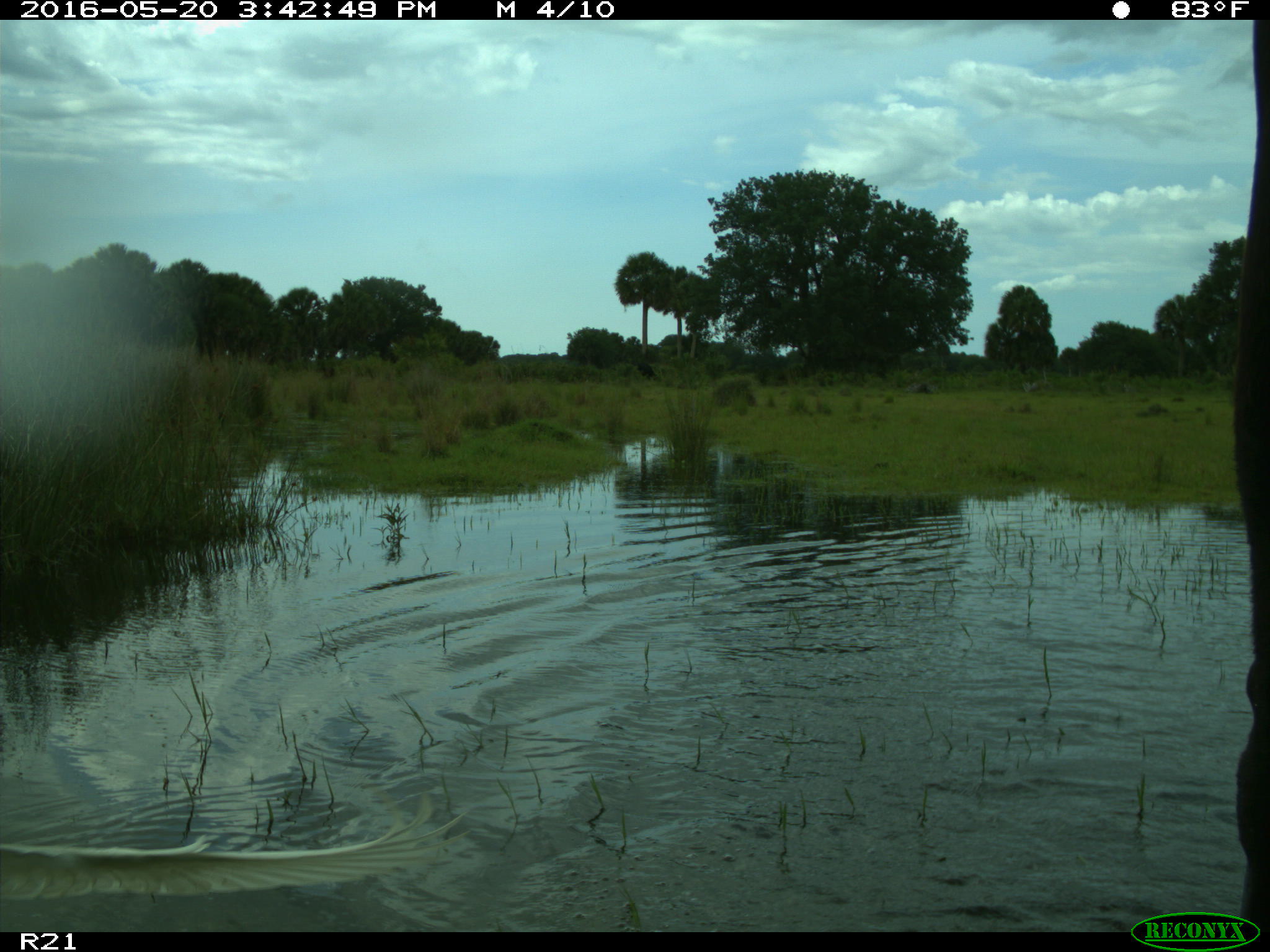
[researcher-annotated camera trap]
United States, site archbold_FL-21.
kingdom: Animalia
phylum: Chordata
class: Mammalia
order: Artiodactyla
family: Bovidae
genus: Bos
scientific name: Bos taurus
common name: domestic cow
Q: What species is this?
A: Bos taurus (domestic cow).